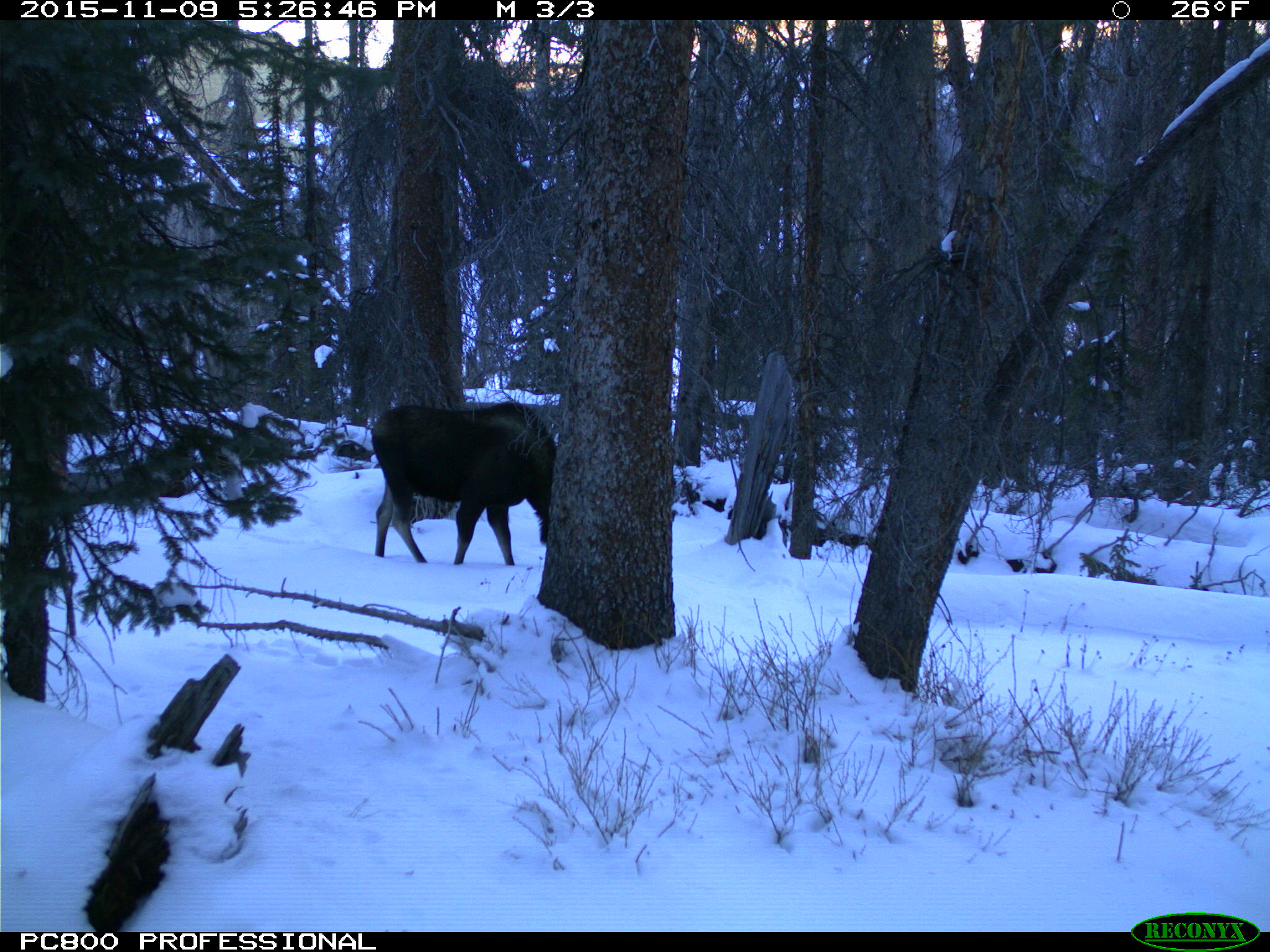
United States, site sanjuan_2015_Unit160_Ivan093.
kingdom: Animalia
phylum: Chordata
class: Mammalia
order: Artiodactyla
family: Cervidae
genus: Alces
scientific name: Alces alces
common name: moose